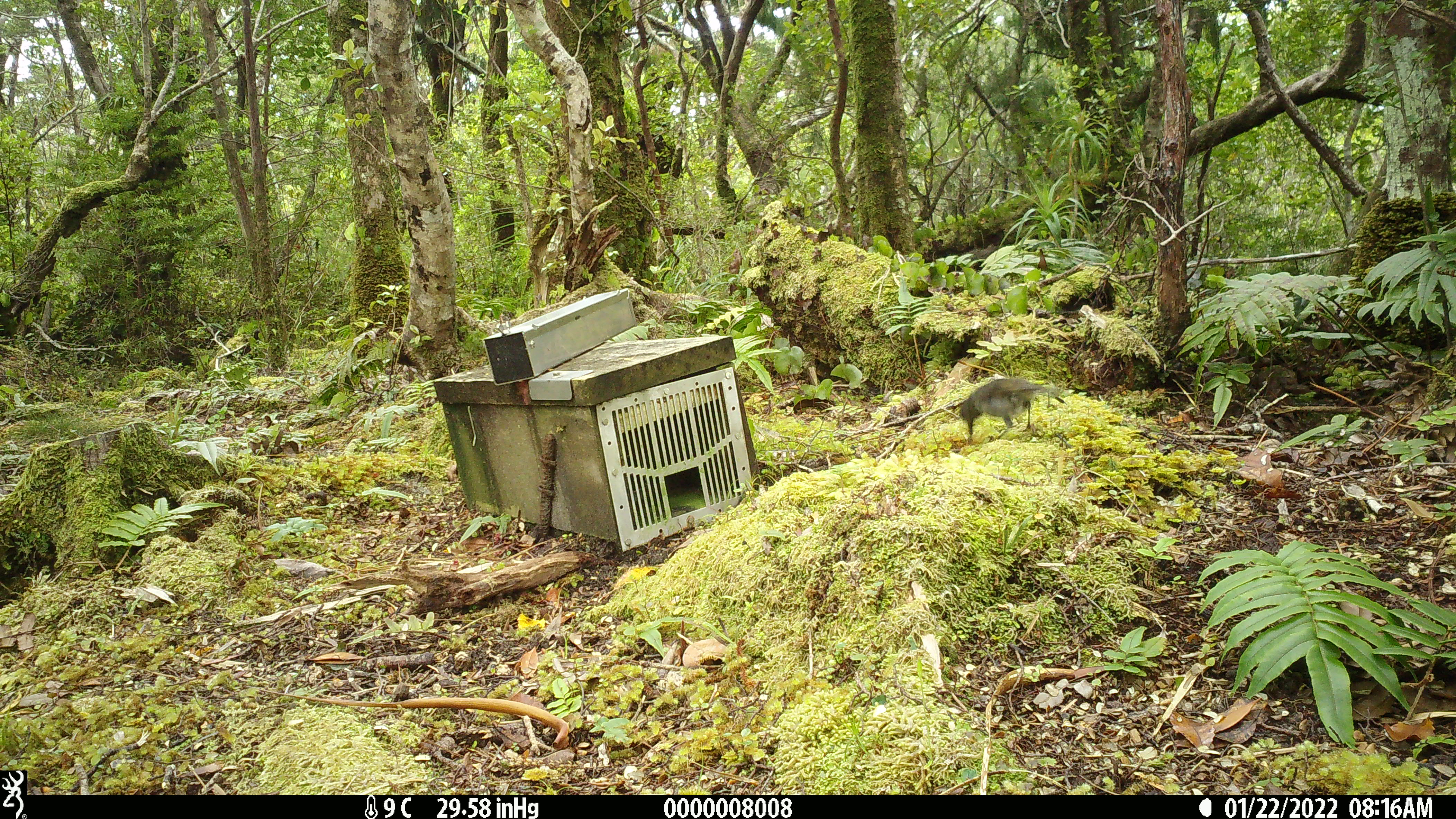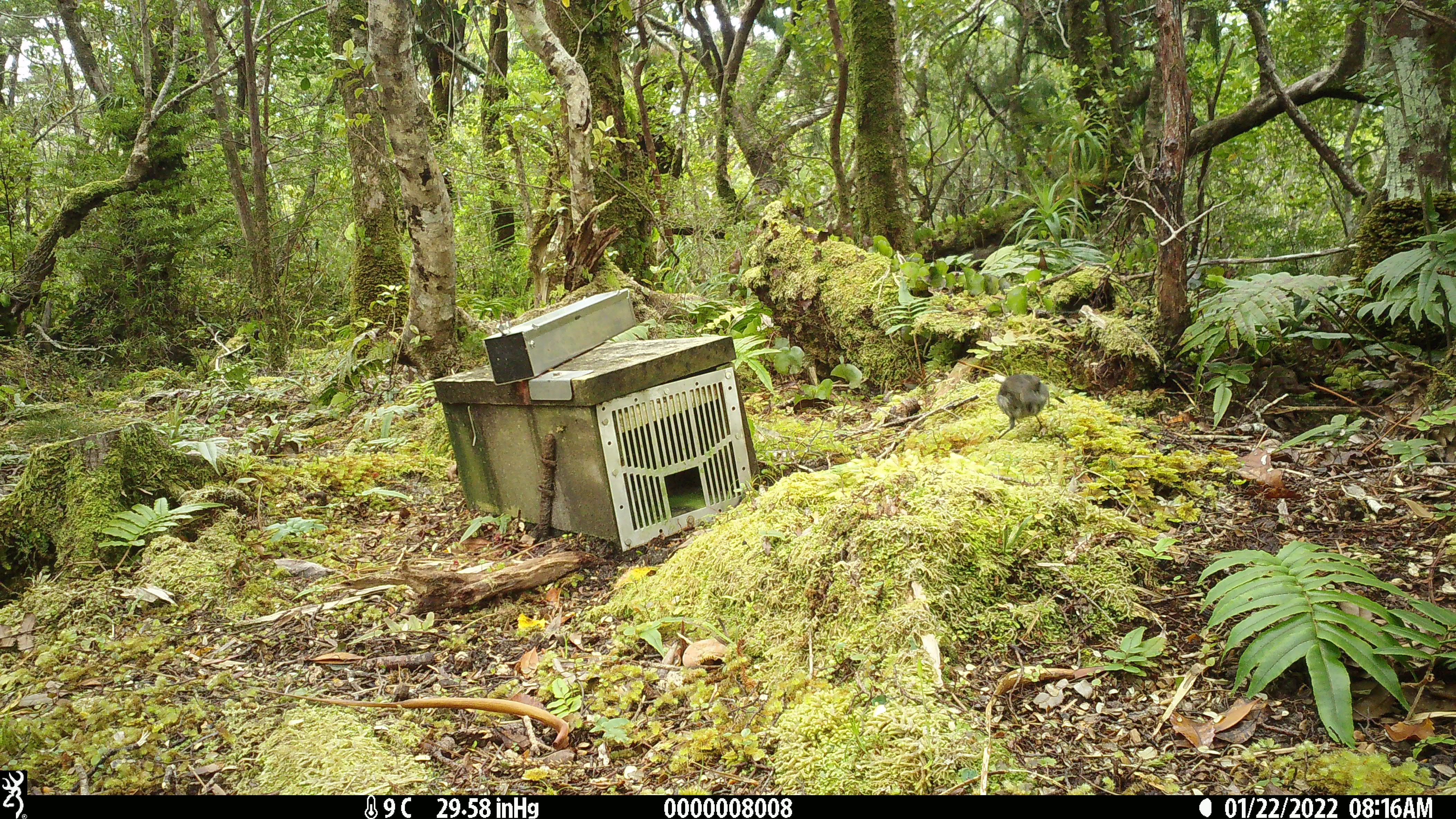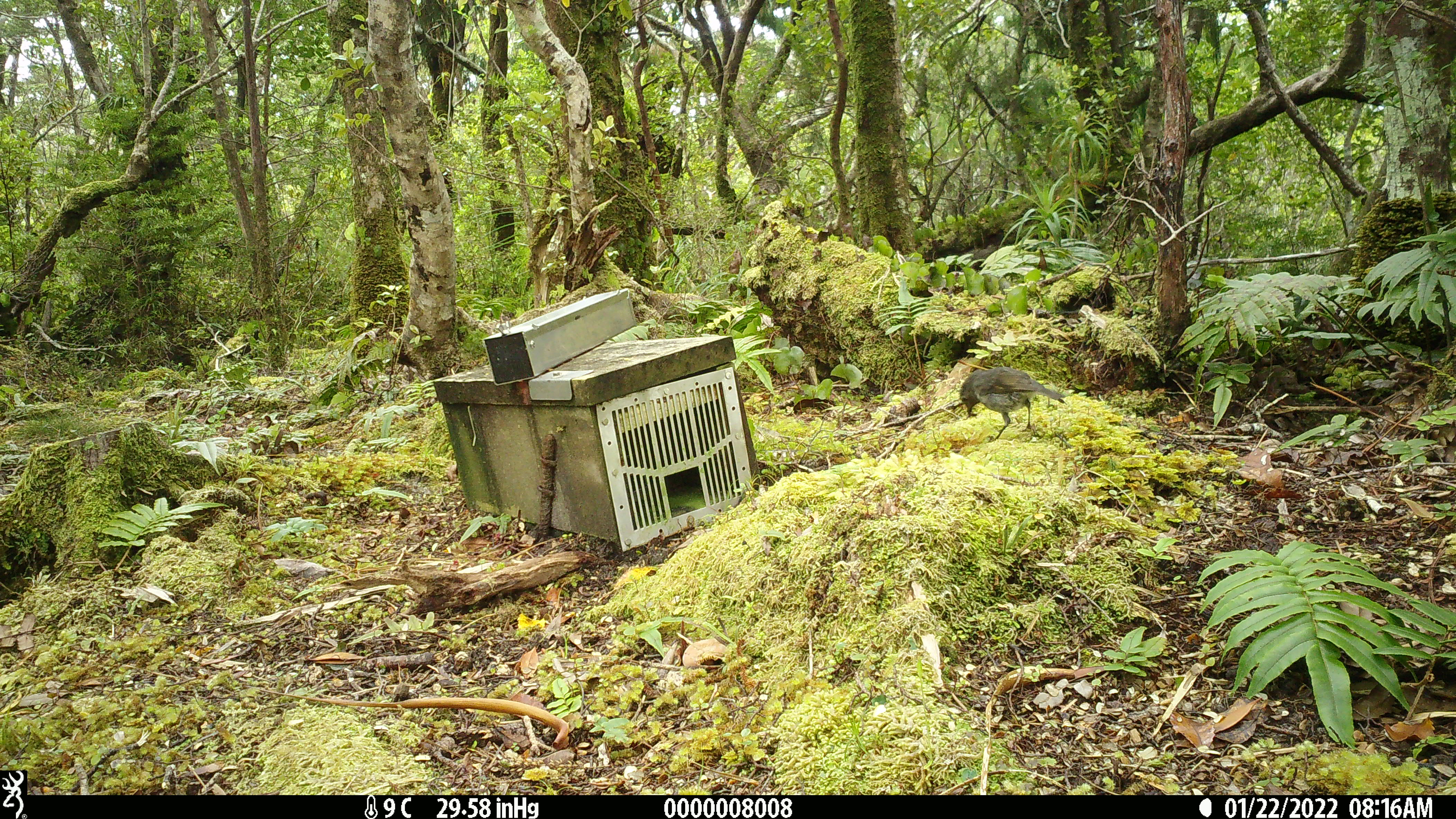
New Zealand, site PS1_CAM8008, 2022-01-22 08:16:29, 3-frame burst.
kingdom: Animalia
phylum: Chordata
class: Aves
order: Passeriformes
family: Petroicidae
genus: Petroica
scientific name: Petroica australis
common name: new zealand robin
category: robin